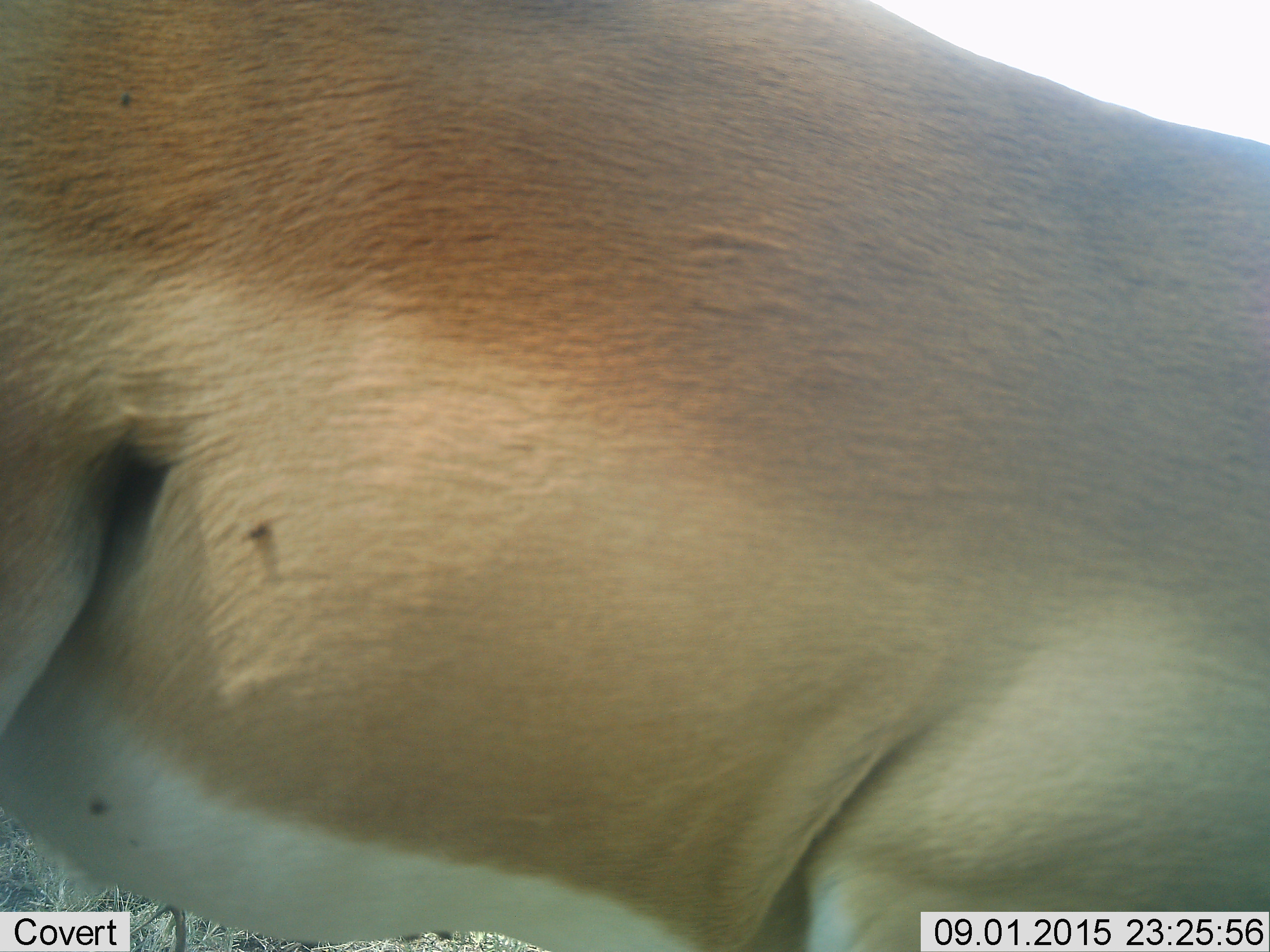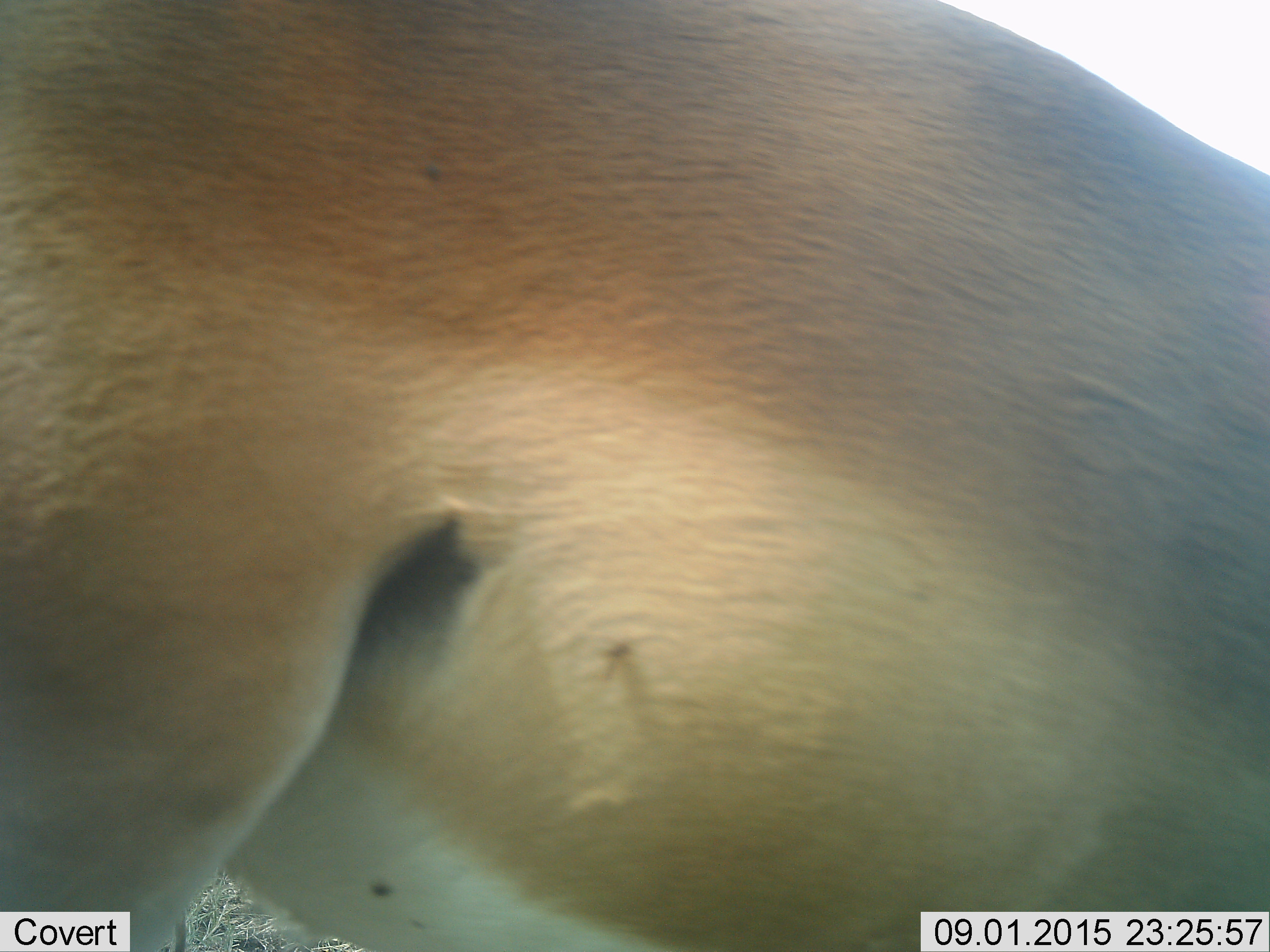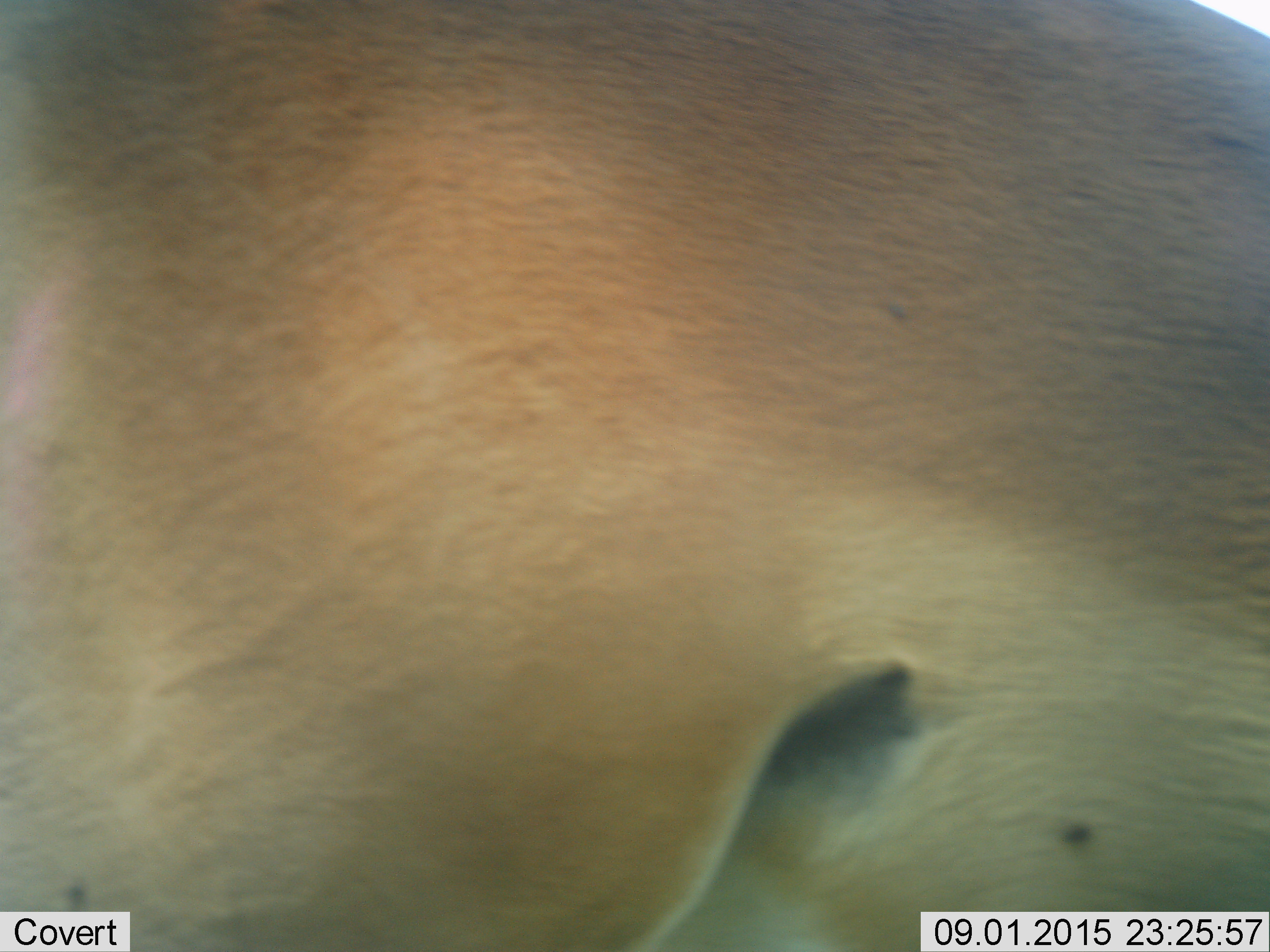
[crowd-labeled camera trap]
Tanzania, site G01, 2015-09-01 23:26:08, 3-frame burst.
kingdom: Animalia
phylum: Chordata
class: Mammalia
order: Artiodactyla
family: Bovidae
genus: Aepyceros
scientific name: Aepyceros melampus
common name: impala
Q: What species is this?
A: Impala (Aepyceros melampus).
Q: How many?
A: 1.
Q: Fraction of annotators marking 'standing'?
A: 56%.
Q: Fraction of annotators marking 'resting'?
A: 0%.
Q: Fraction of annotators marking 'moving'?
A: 33%.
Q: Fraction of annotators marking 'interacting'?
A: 0%.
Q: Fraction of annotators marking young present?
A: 0%.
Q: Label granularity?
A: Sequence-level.